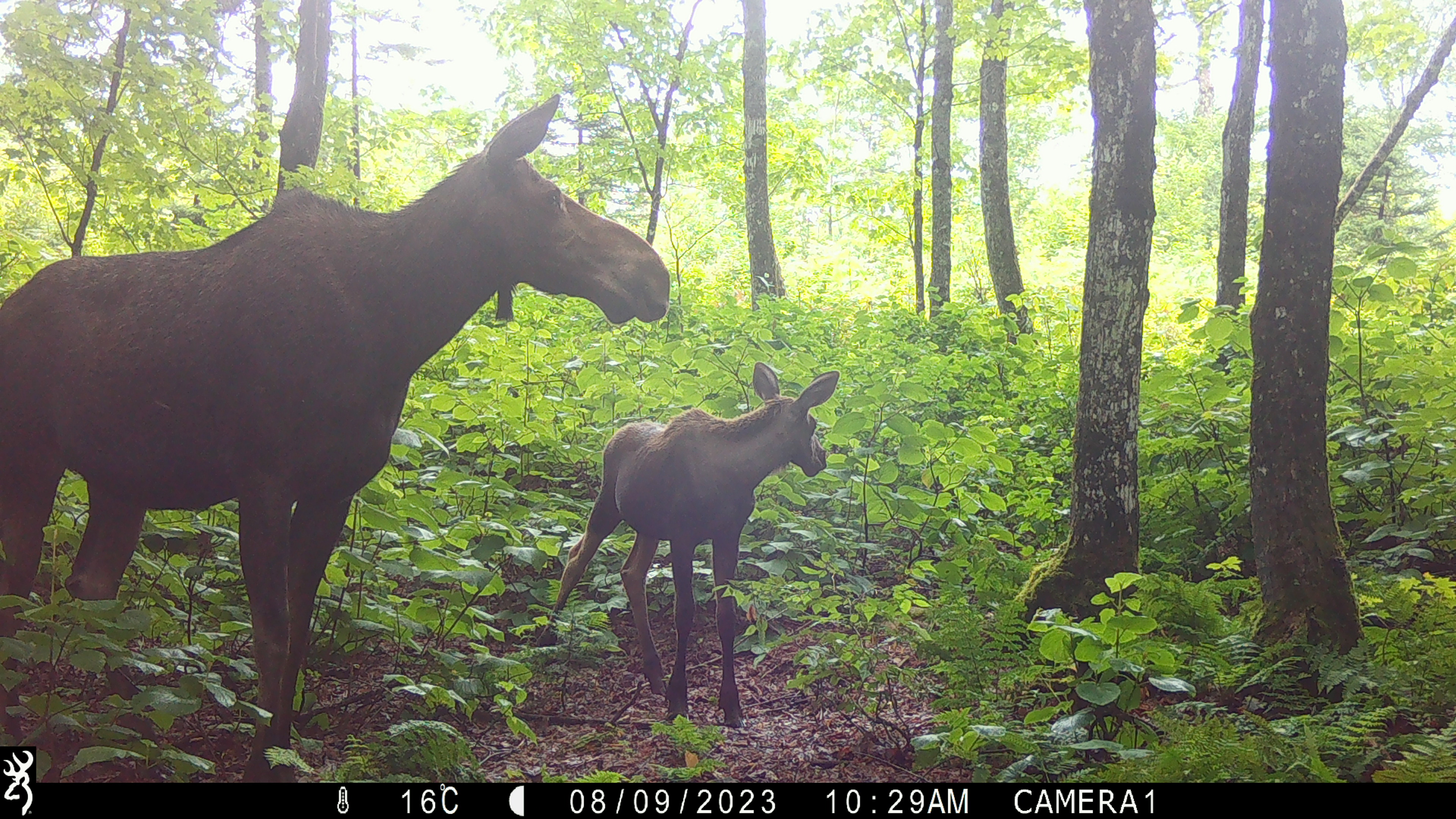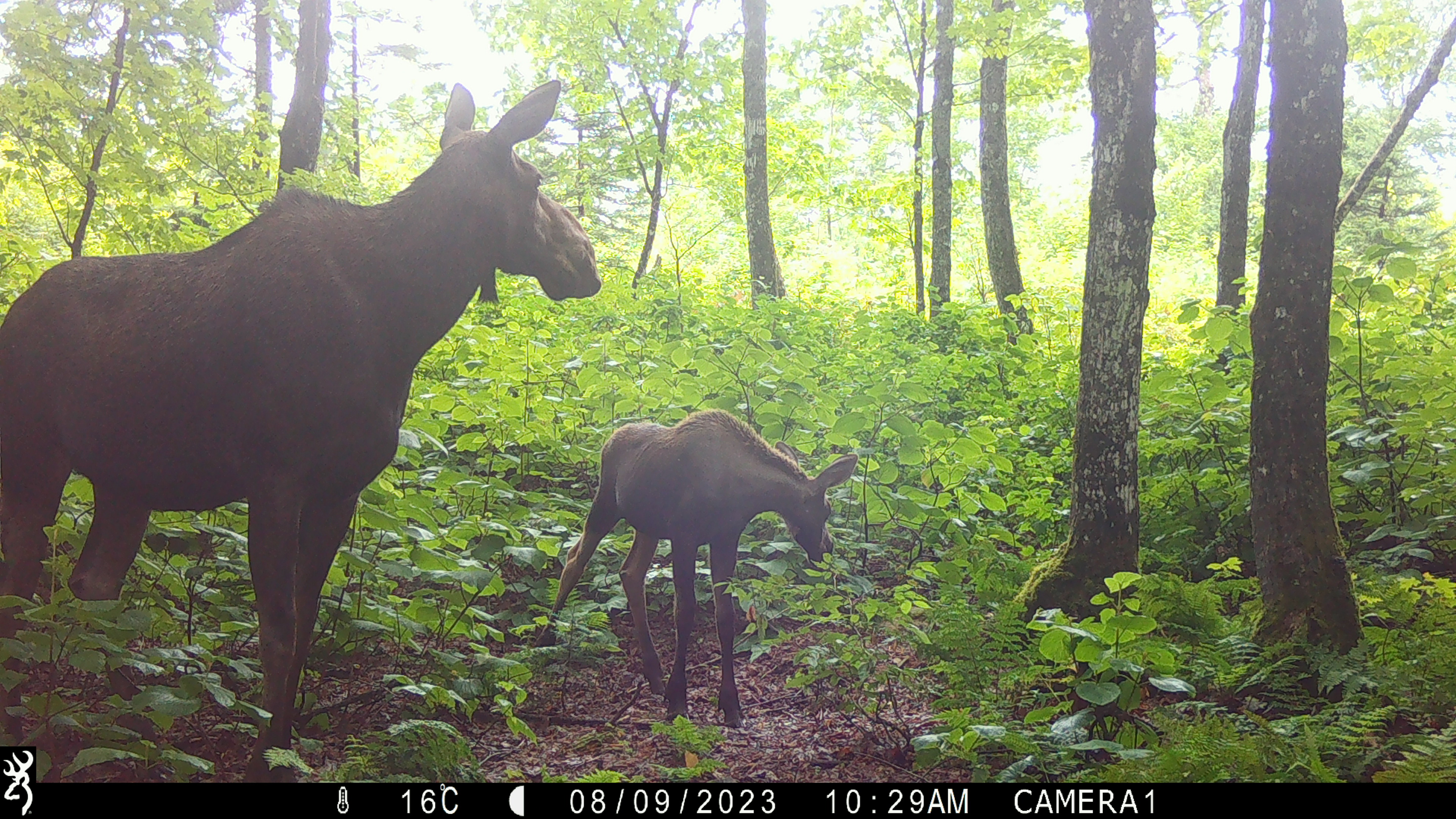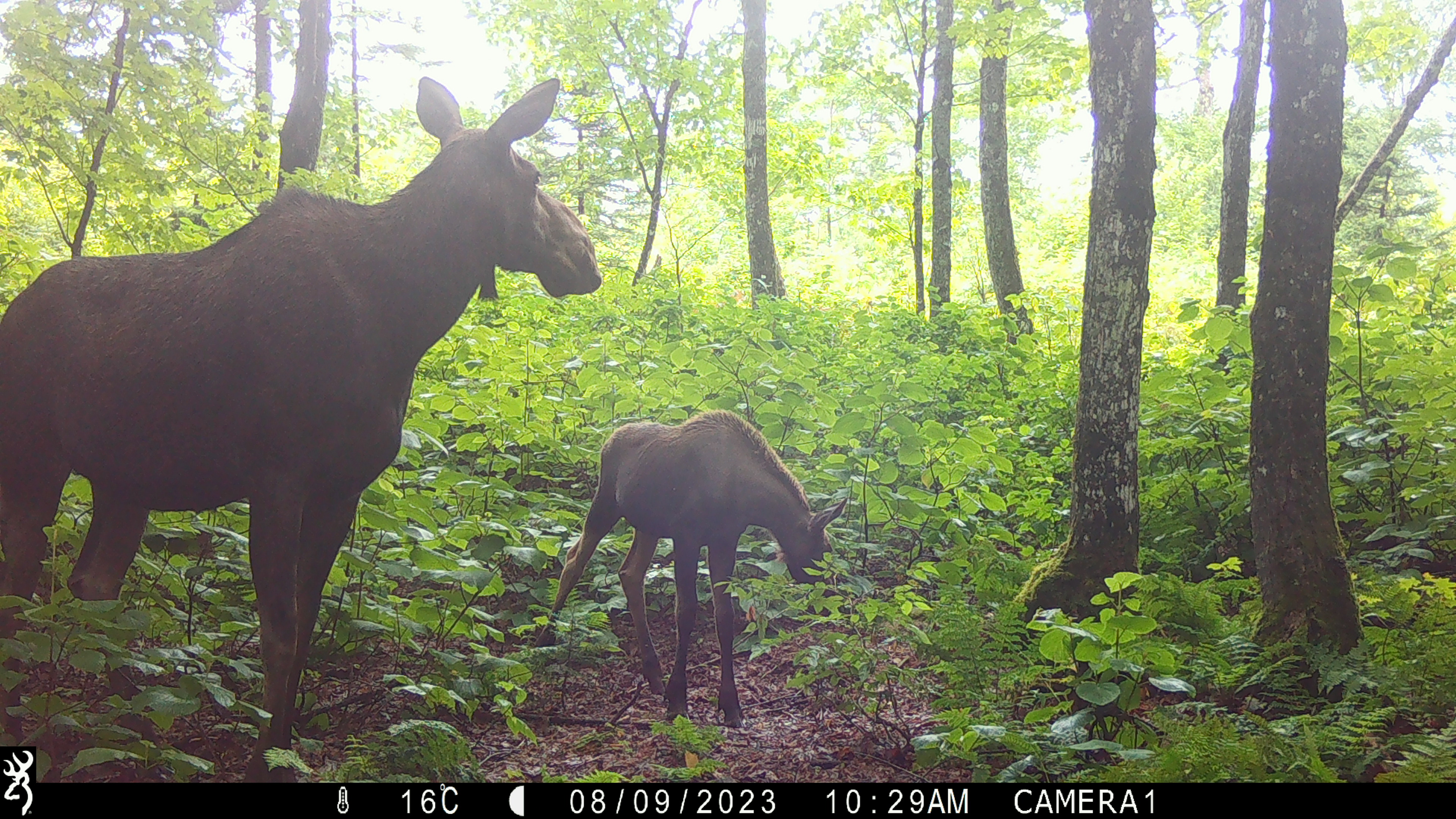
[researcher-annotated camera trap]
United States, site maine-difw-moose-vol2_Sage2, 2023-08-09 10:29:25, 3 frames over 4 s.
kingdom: Animalia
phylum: Chordata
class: Mammalia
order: Artiodactyla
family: Cervidae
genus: Alces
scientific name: Alces alces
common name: moose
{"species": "moose (Alces alces)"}